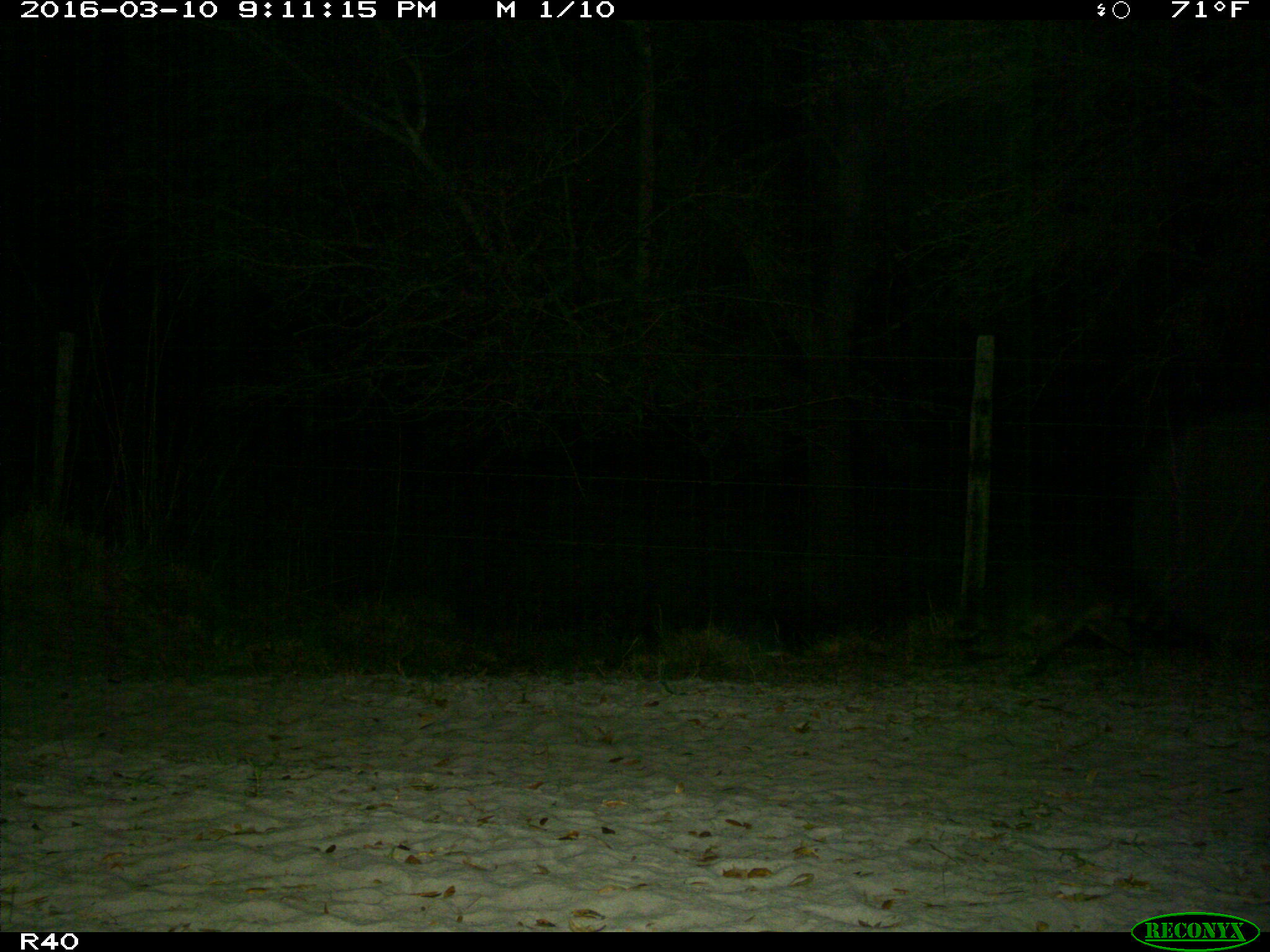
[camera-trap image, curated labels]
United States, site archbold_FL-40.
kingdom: Animalia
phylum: Chordata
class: Mammalia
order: Carnivora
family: Procyonidae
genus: Procyon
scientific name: Procyon lotor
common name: common raccoon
Procyon lotor (common raccoon).